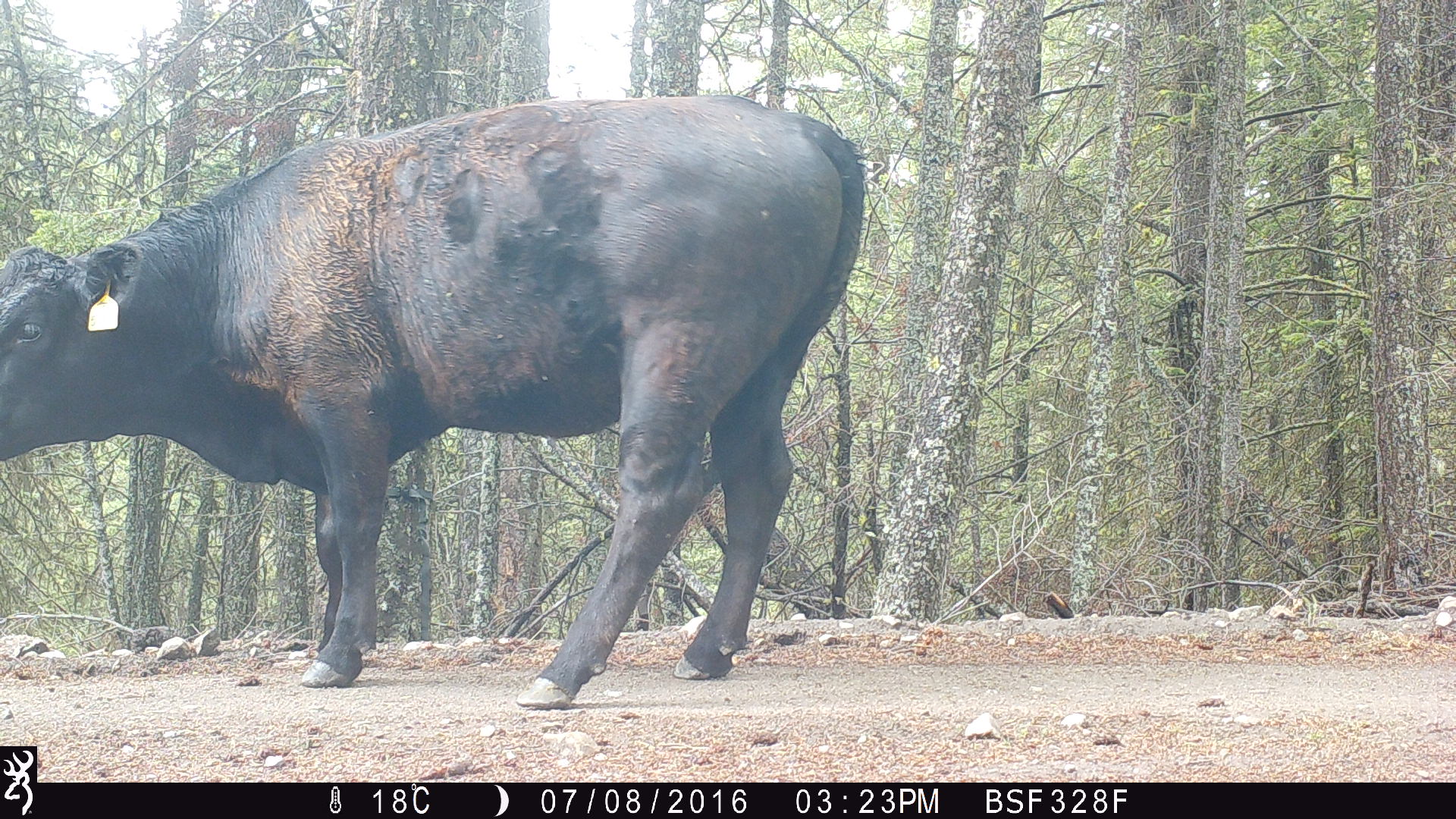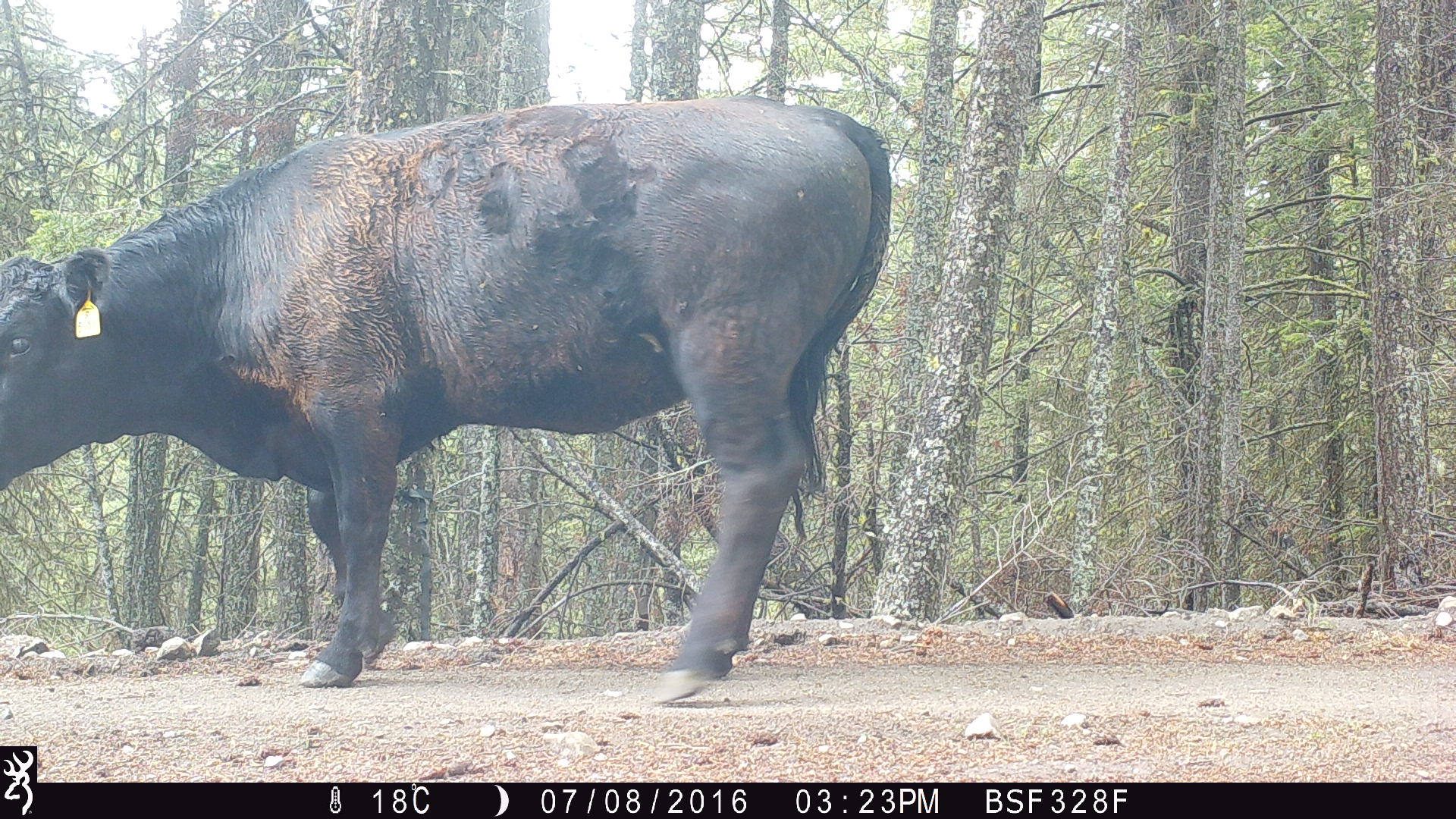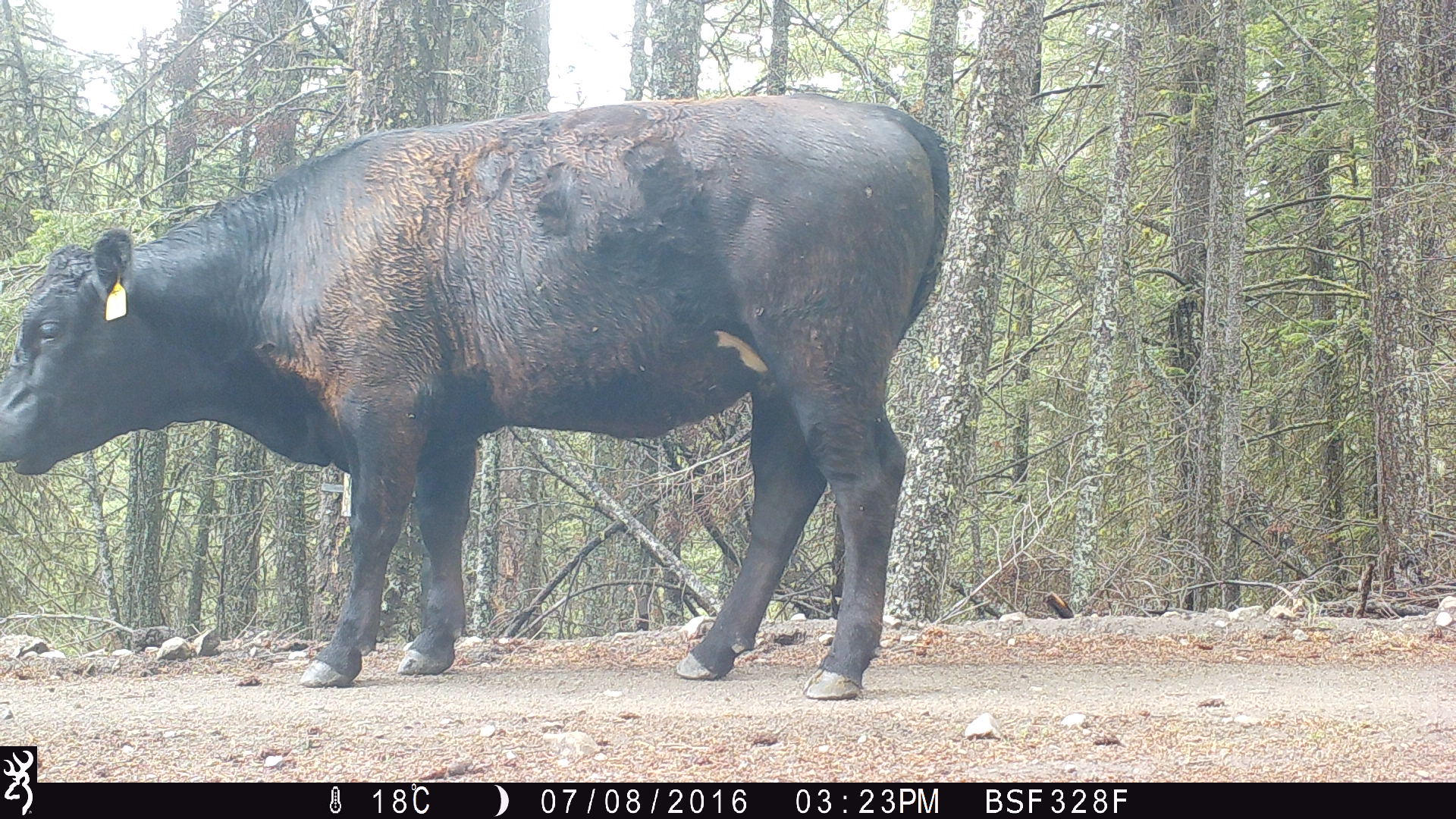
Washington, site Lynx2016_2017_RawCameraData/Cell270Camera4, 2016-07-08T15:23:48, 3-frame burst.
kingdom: Animalia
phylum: Chordata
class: Mammalia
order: Artiodactyla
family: Bovidae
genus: Bos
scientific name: Bos taurus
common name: domestic cattle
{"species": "domestic cattle (Bos taurus)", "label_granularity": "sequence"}